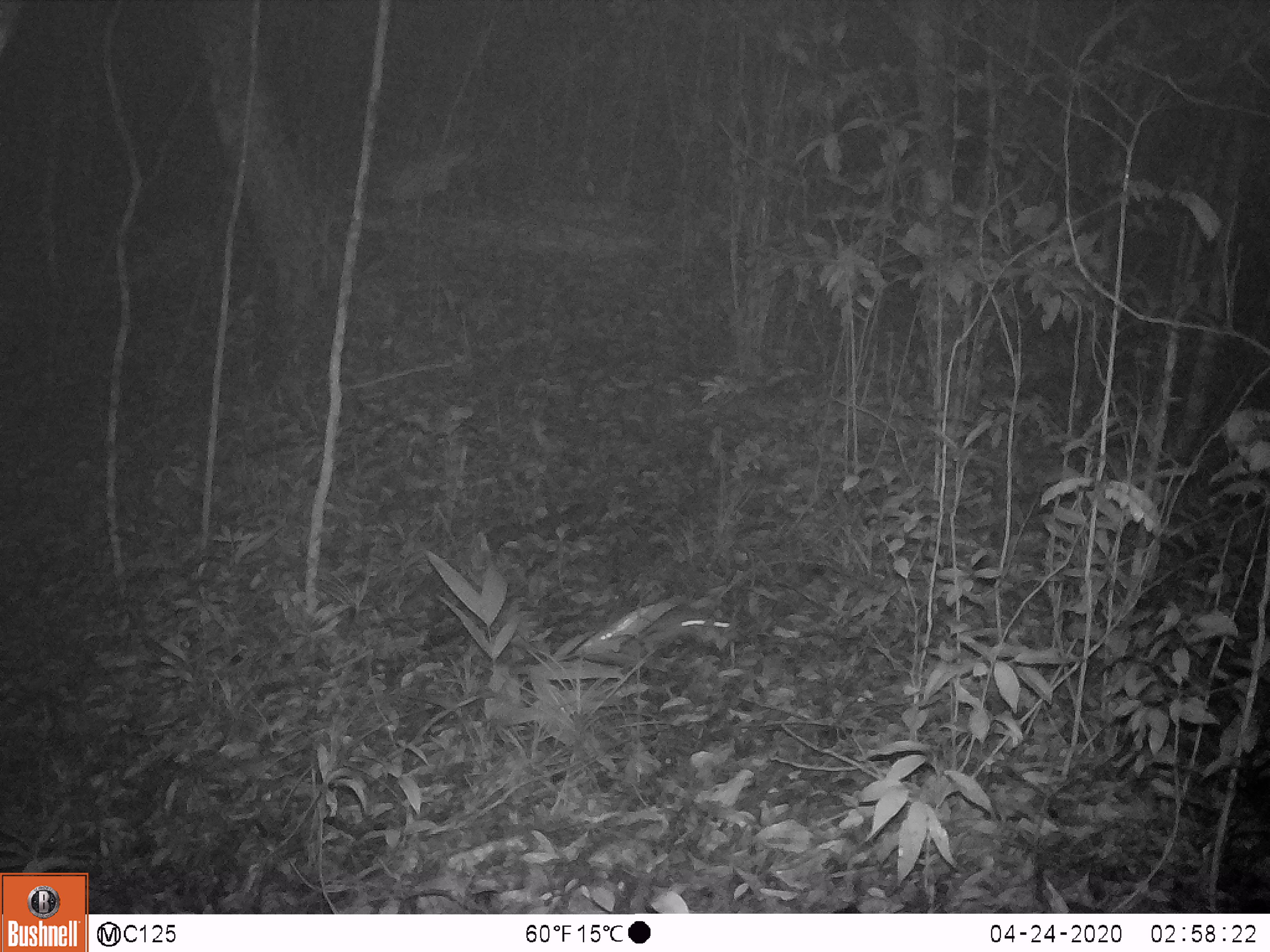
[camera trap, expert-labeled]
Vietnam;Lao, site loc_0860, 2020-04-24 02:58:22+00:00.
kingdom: Animalia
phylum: Chordata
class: Mammalia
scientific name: Mammalia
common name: mammal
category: unidentified small mammal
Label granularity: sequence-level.